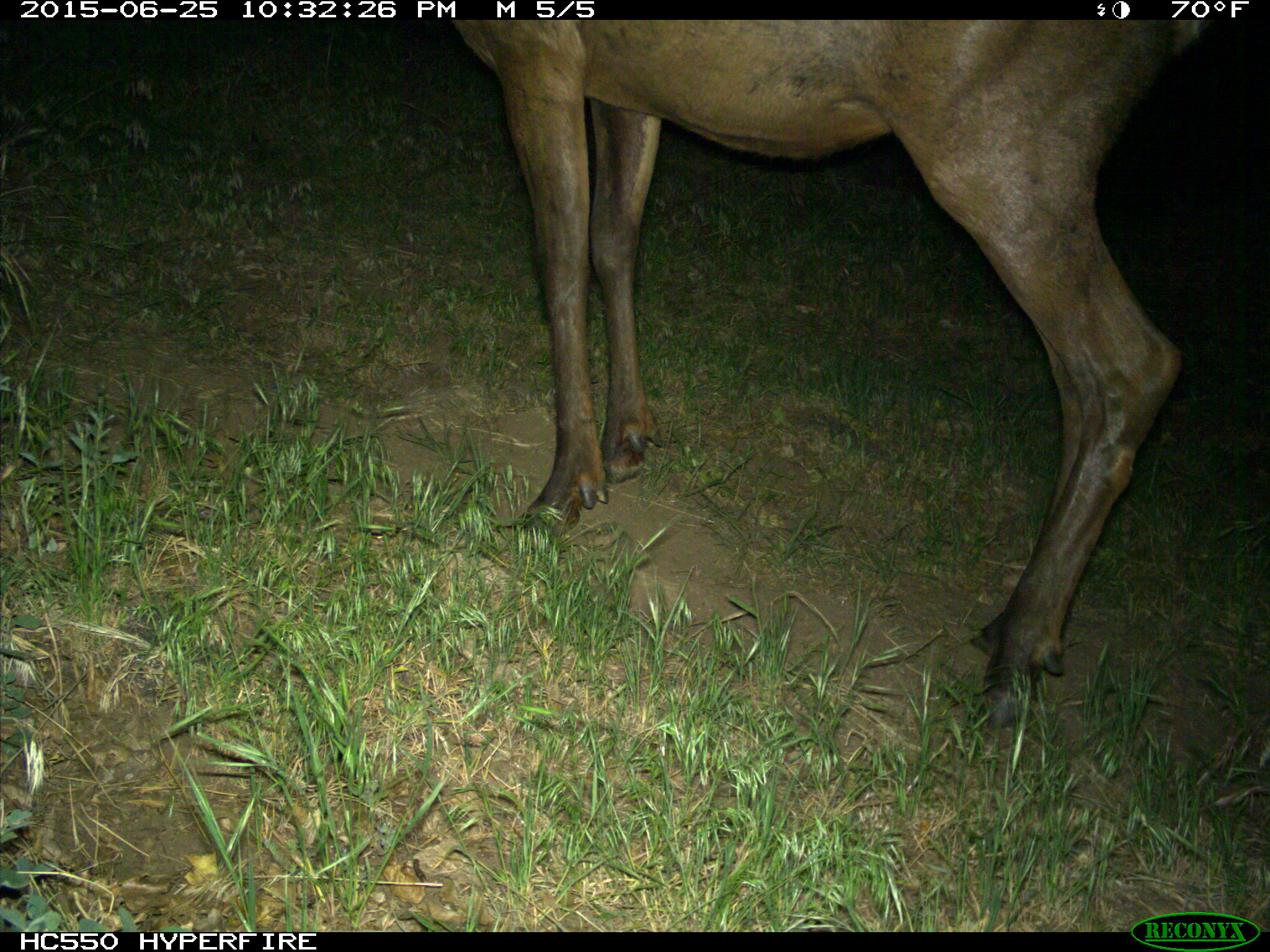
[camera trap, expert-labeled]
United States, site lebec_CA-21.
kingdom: Animalia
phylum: Chordata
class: Mammalia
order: Artiodactyla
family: Cervidae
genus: Cervus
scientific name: Cervus canadensis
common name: elk